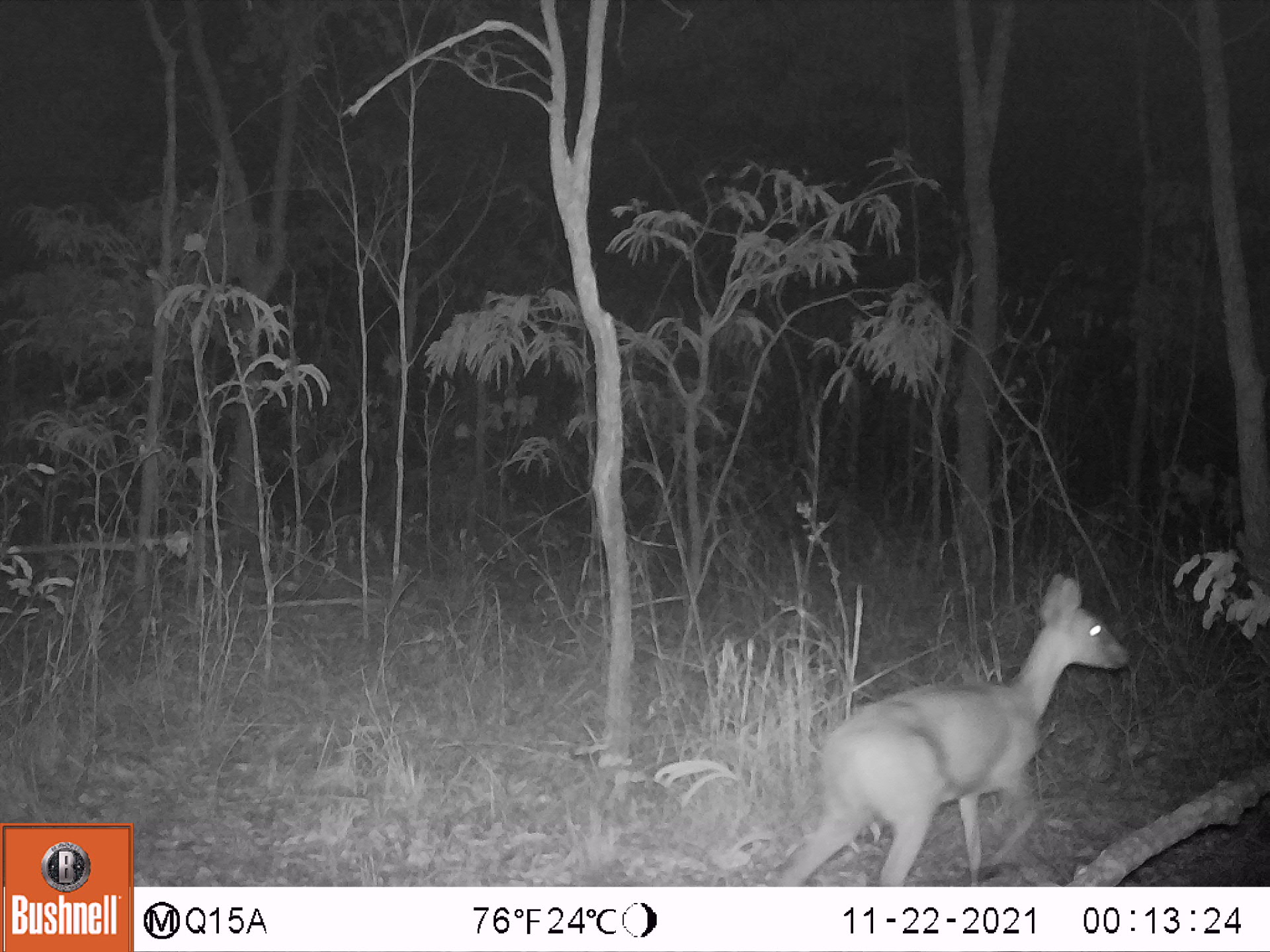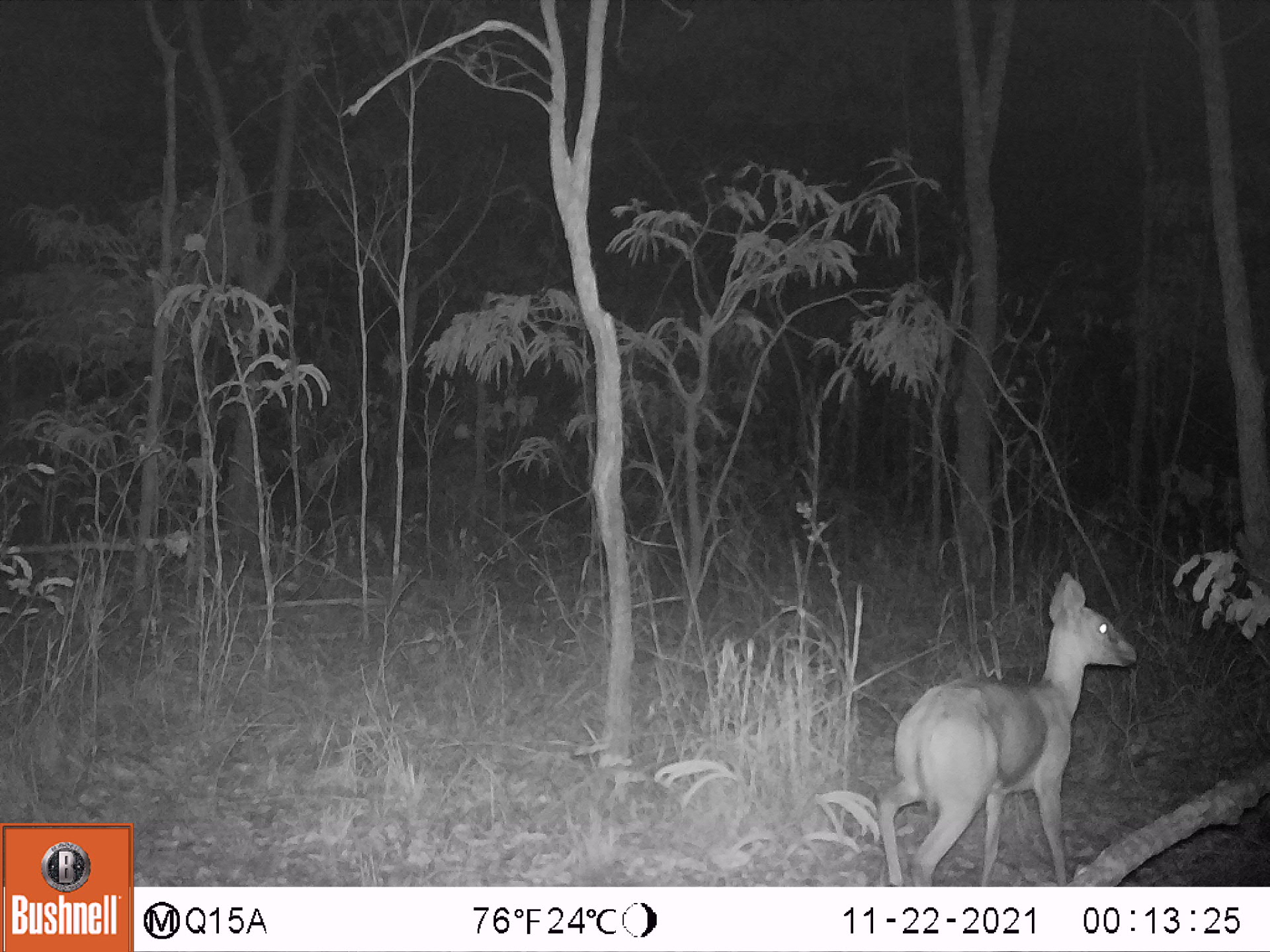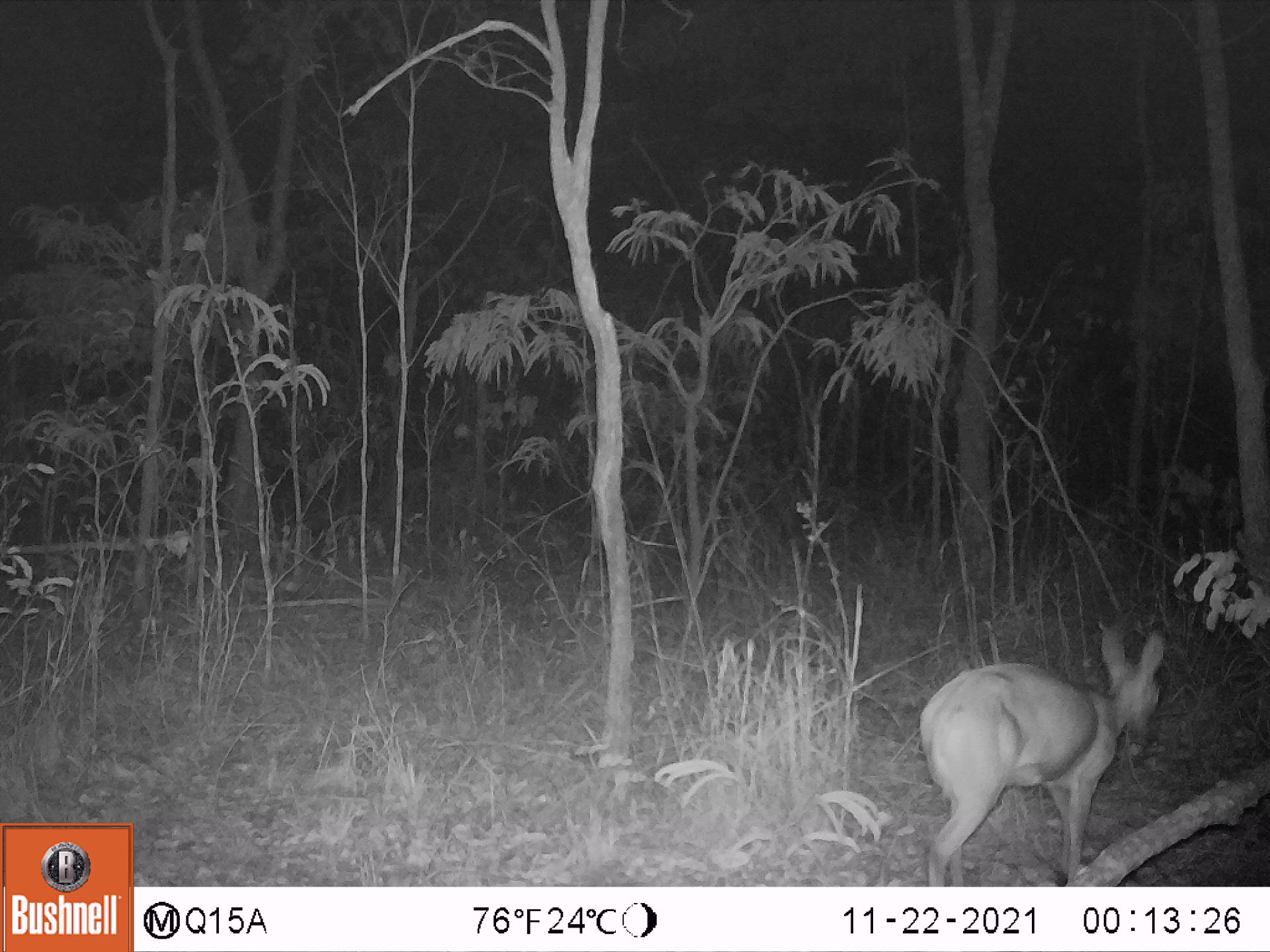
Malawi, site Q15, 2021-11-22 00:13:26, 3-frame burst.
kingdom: Animalia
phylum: Chordata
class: Mammalia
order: Artiodactyla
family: Bovidae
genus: Sylvicapra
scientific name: Sylvicapra grimmia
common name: common duiker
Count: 1.